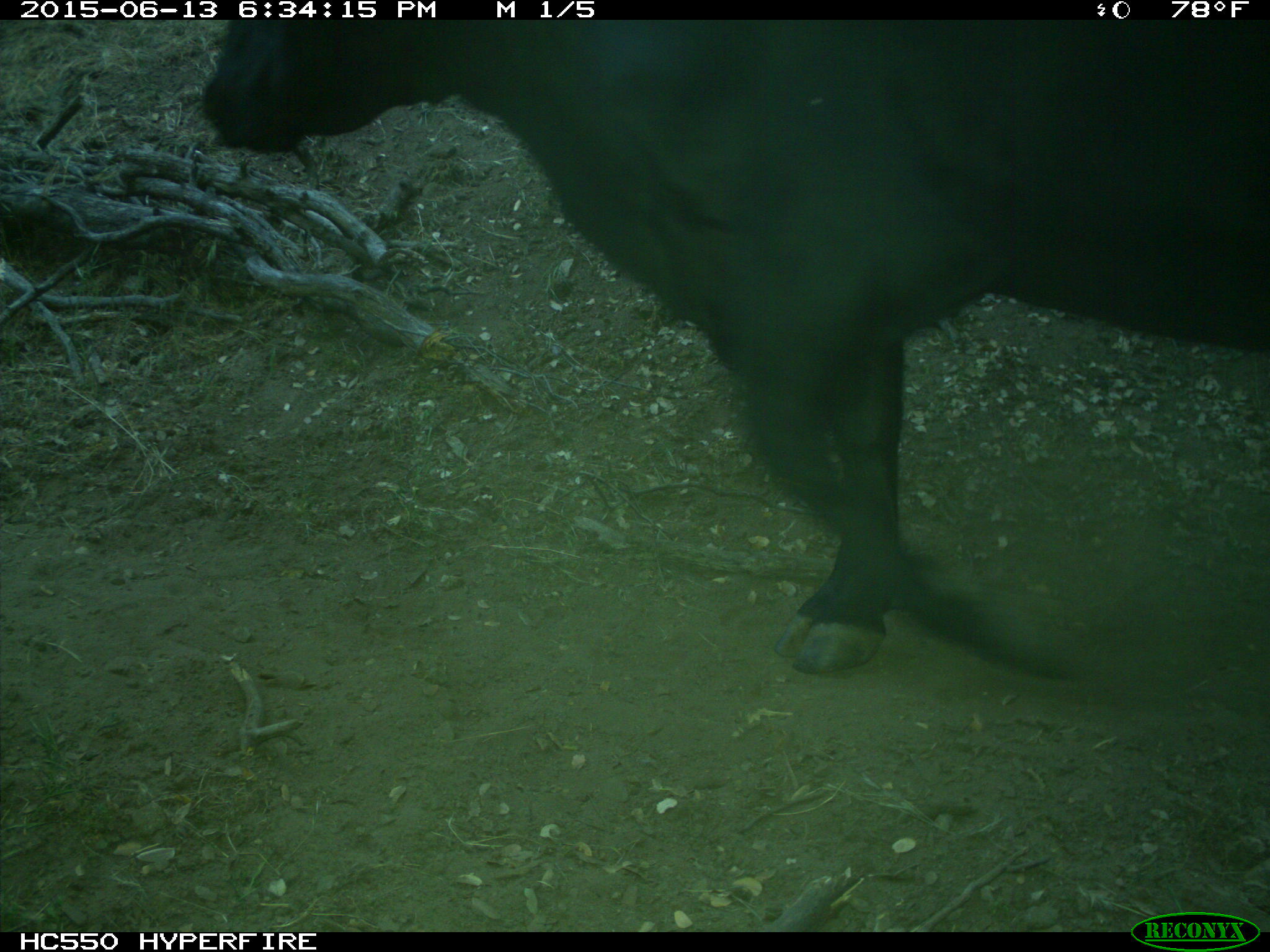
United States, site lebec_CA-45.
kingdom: Animalia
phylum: Chordata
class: Mammalia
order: Artiodactyla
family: Bovidae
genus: Bos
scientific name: Bos taurus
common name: domestic cow